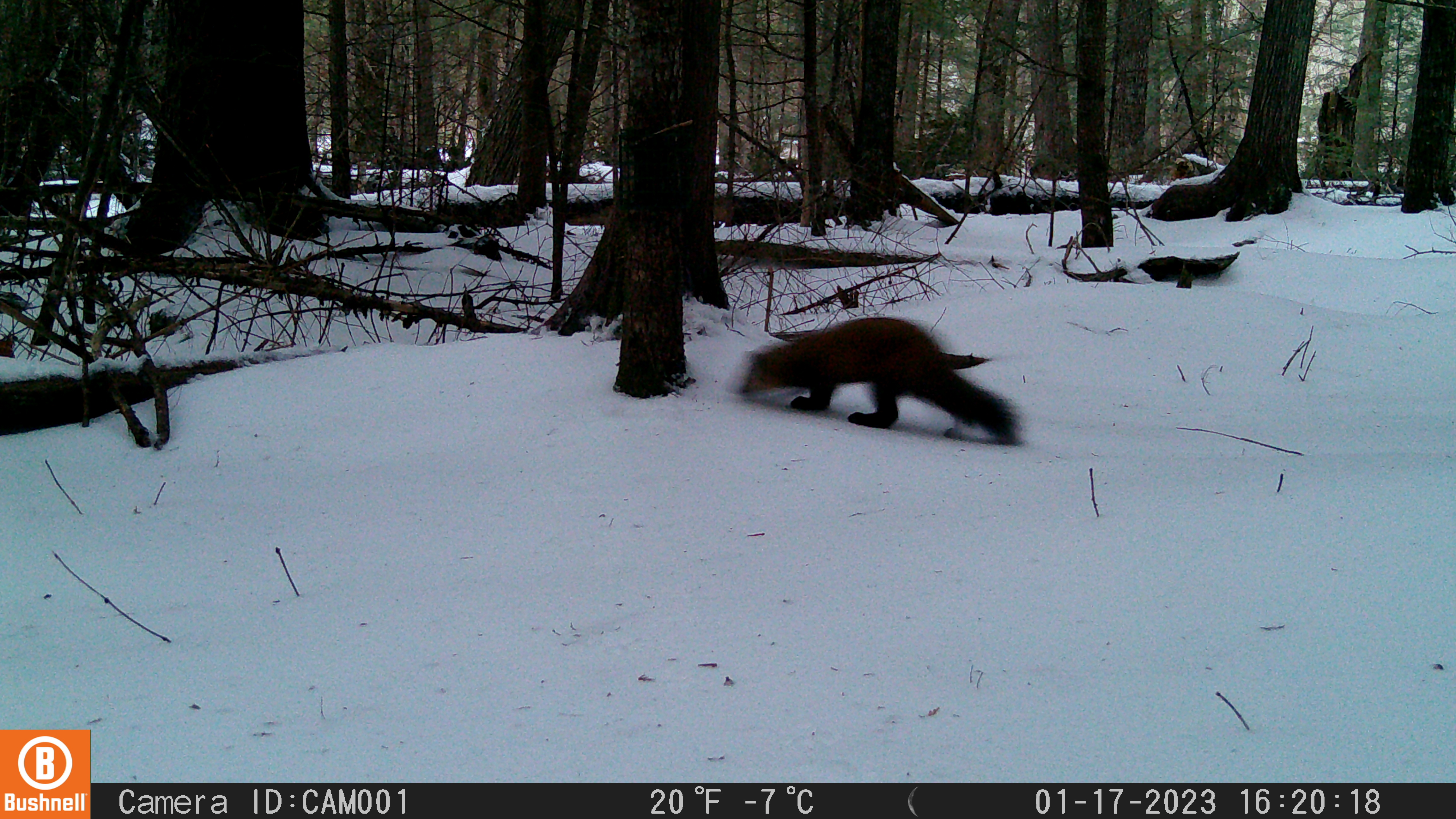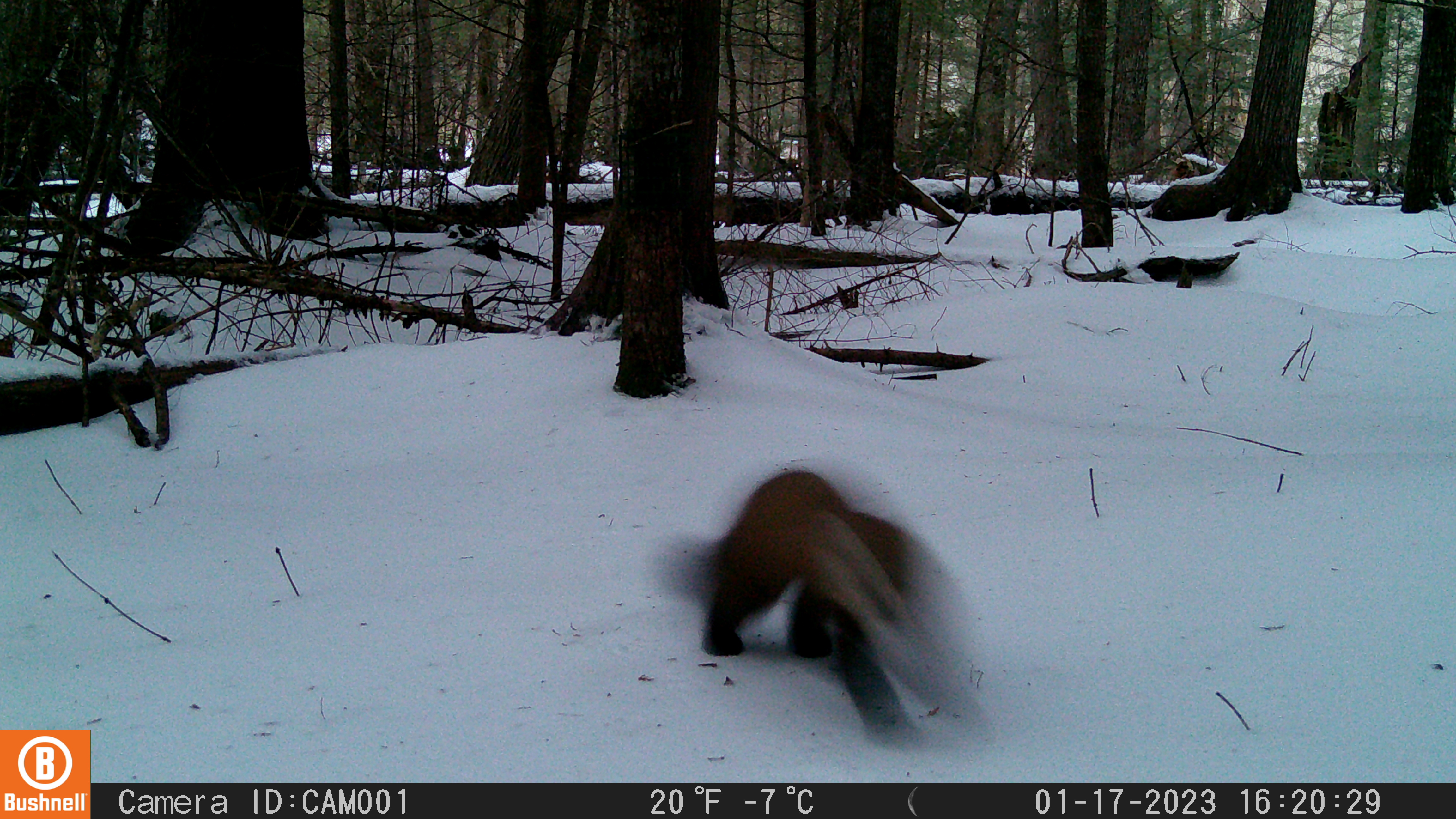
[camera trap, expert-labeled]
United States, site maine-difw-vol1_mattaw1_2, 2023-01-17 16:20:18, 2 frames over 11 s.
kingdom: Animalia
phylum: Chordata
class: Mammalia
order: Carnivora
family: Mustelidae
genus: Martes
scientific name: Martes americana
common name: american marten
American marten (Martes americana).